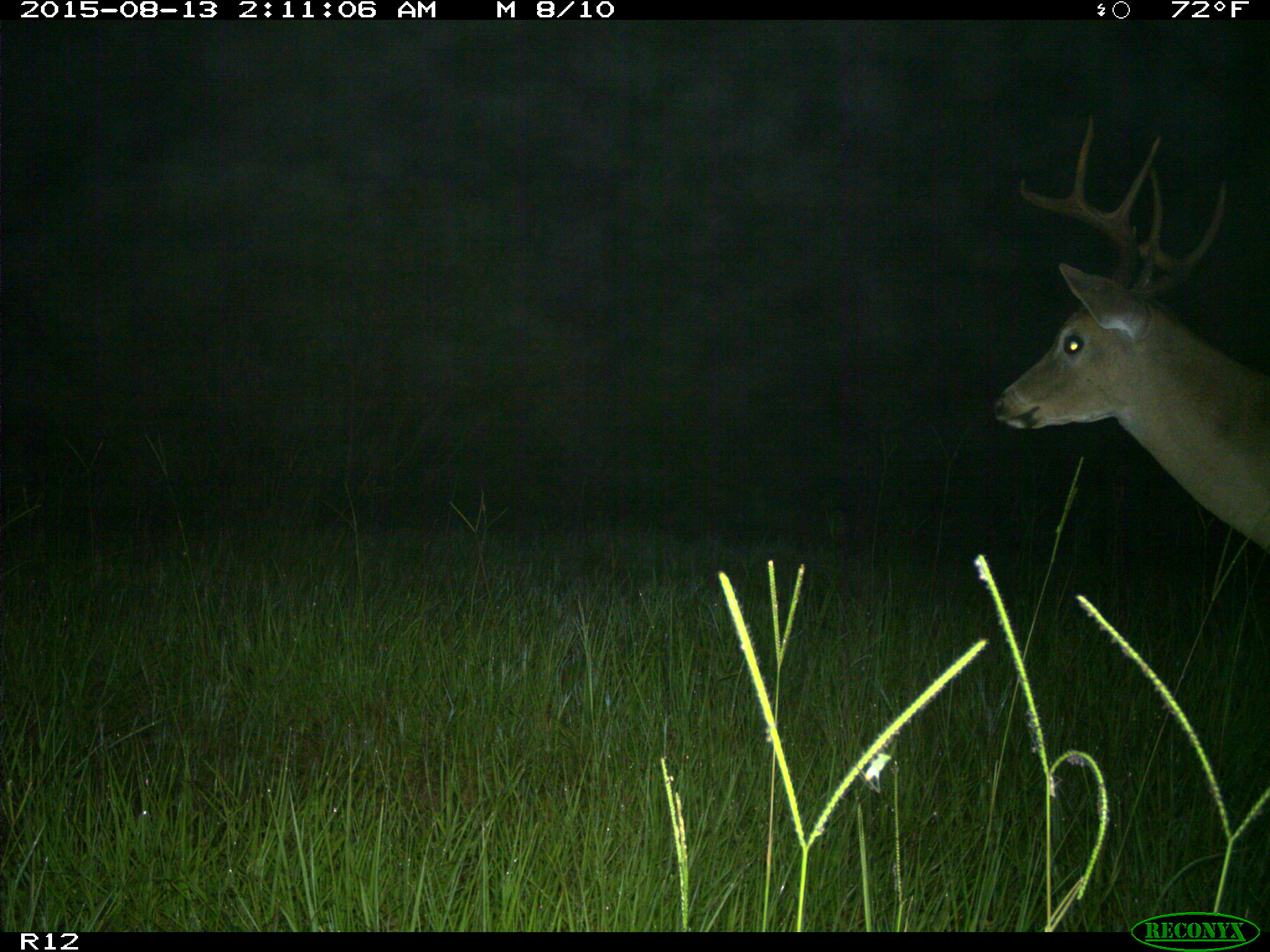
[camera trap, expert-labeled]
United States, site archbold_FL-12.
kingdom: Animalia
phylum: Chordata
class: Mammalia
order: Artiodactyla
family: Cervidae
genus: Odocoileus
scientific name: Odocoileus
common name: deer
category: unidentified deer